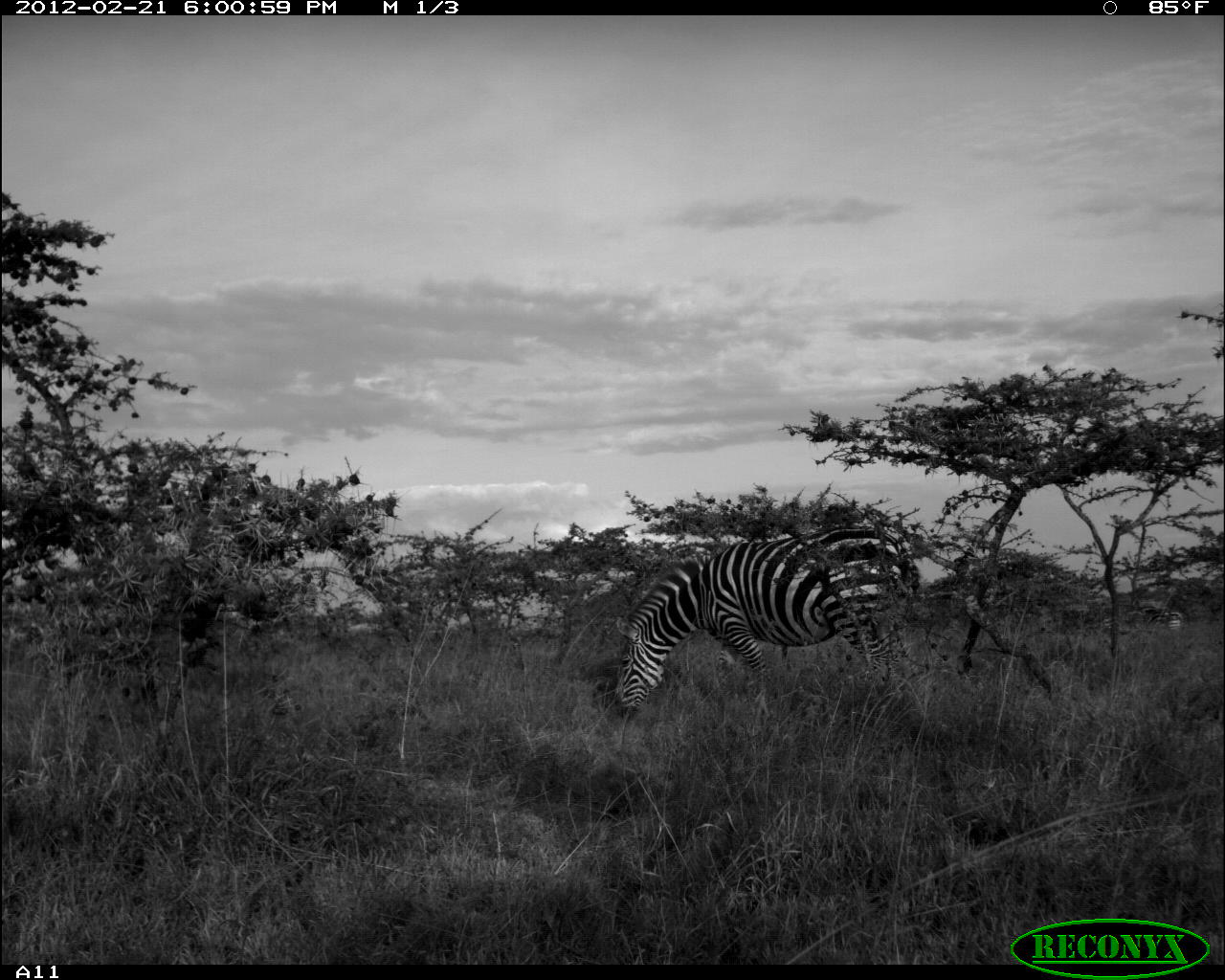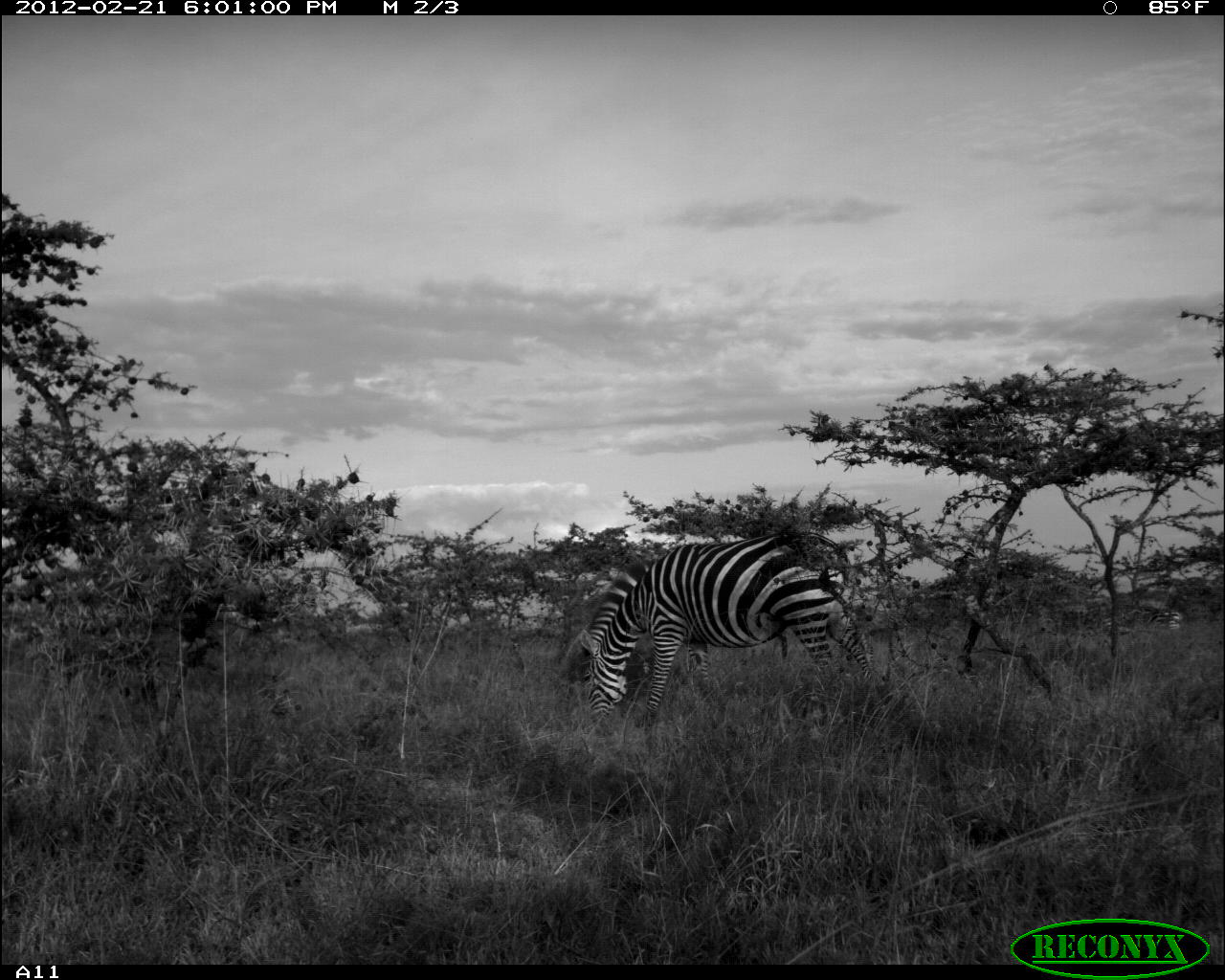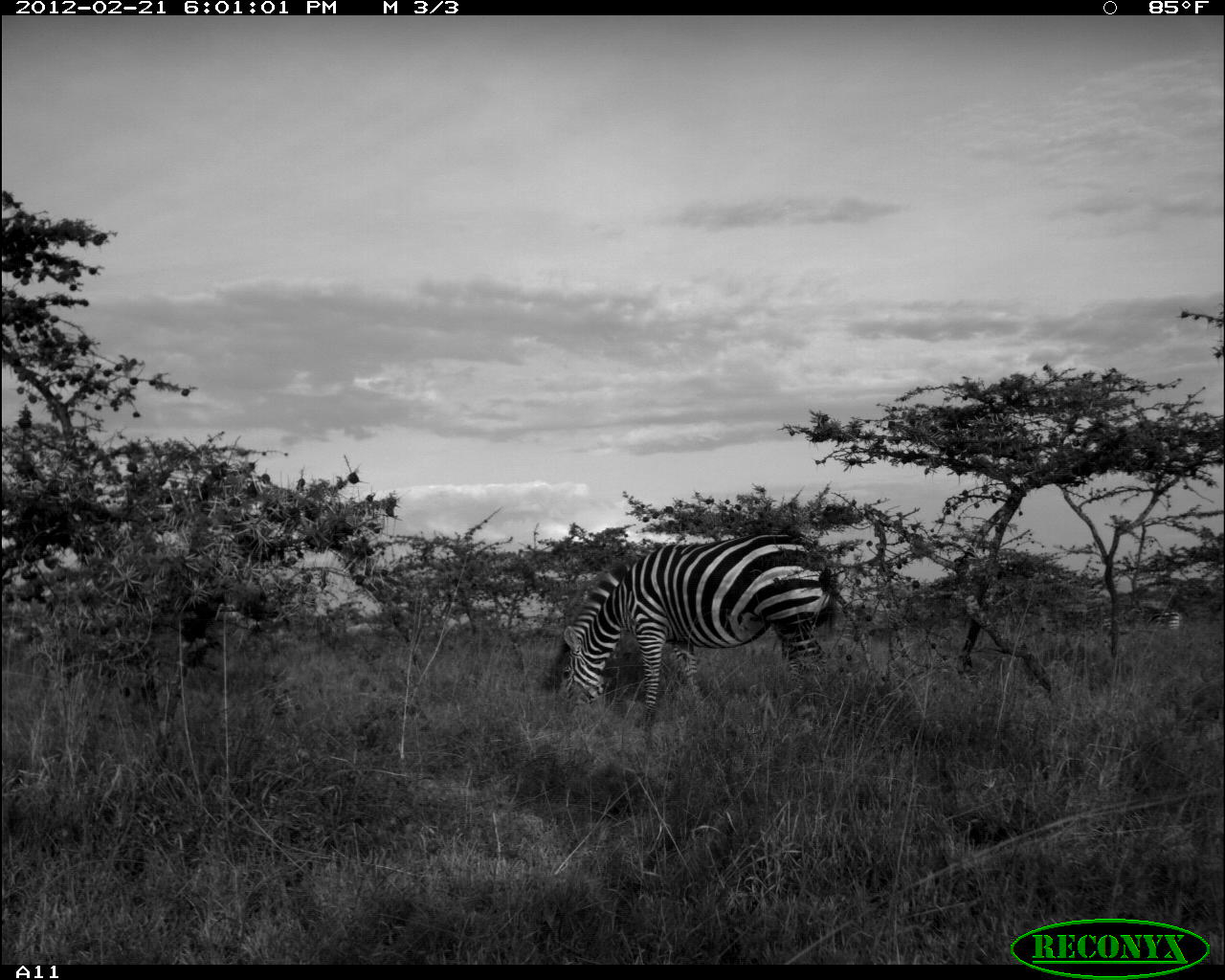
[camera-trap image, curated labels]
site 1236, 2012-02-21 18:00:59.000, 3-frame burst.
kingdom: Animalia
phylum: Chordata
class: Mammalia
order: Perissodactyla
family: Equidae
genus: Equus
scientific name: Equus quagga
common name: plains zebra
Equus quagga (plains zebra), count 1.